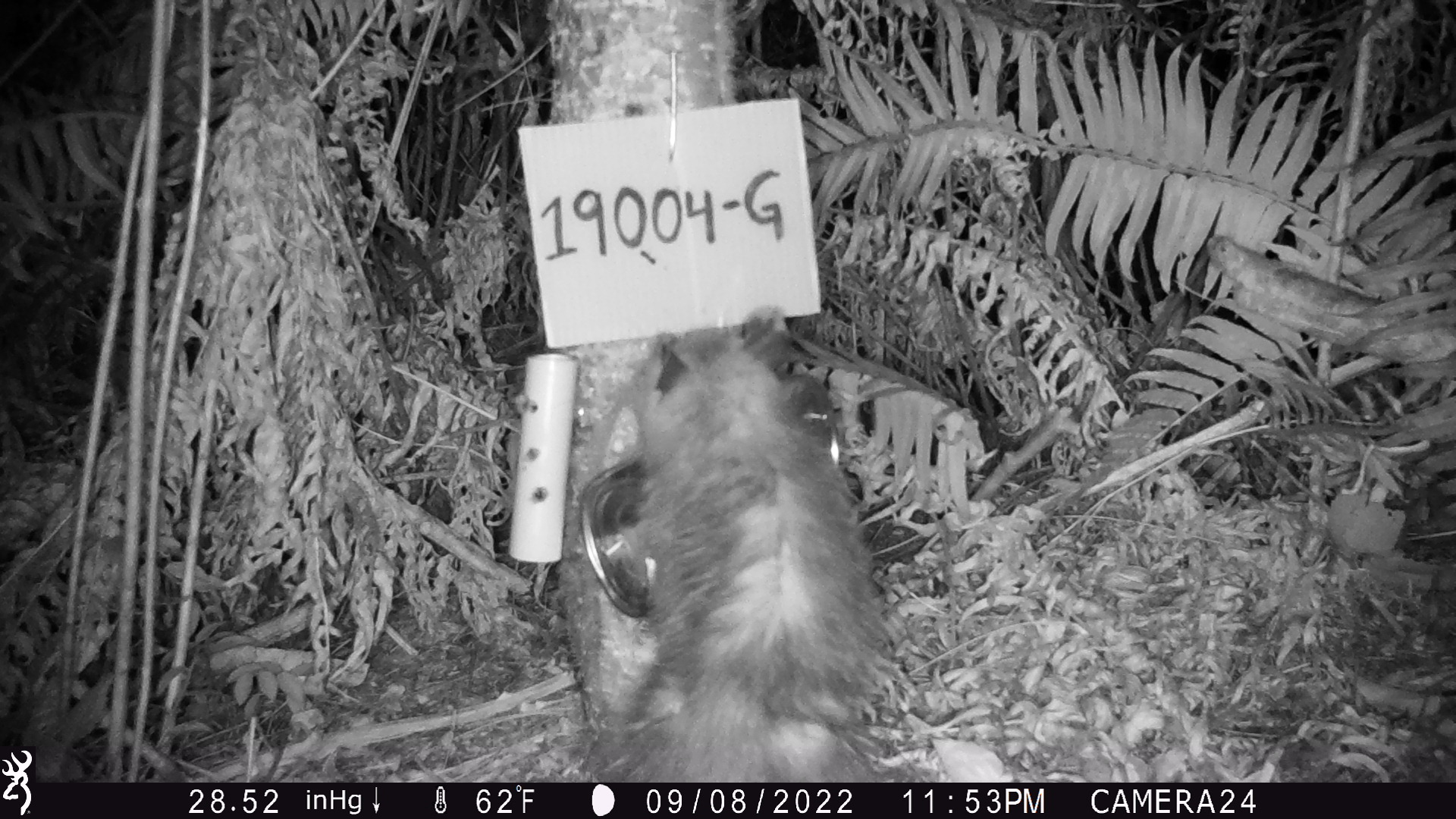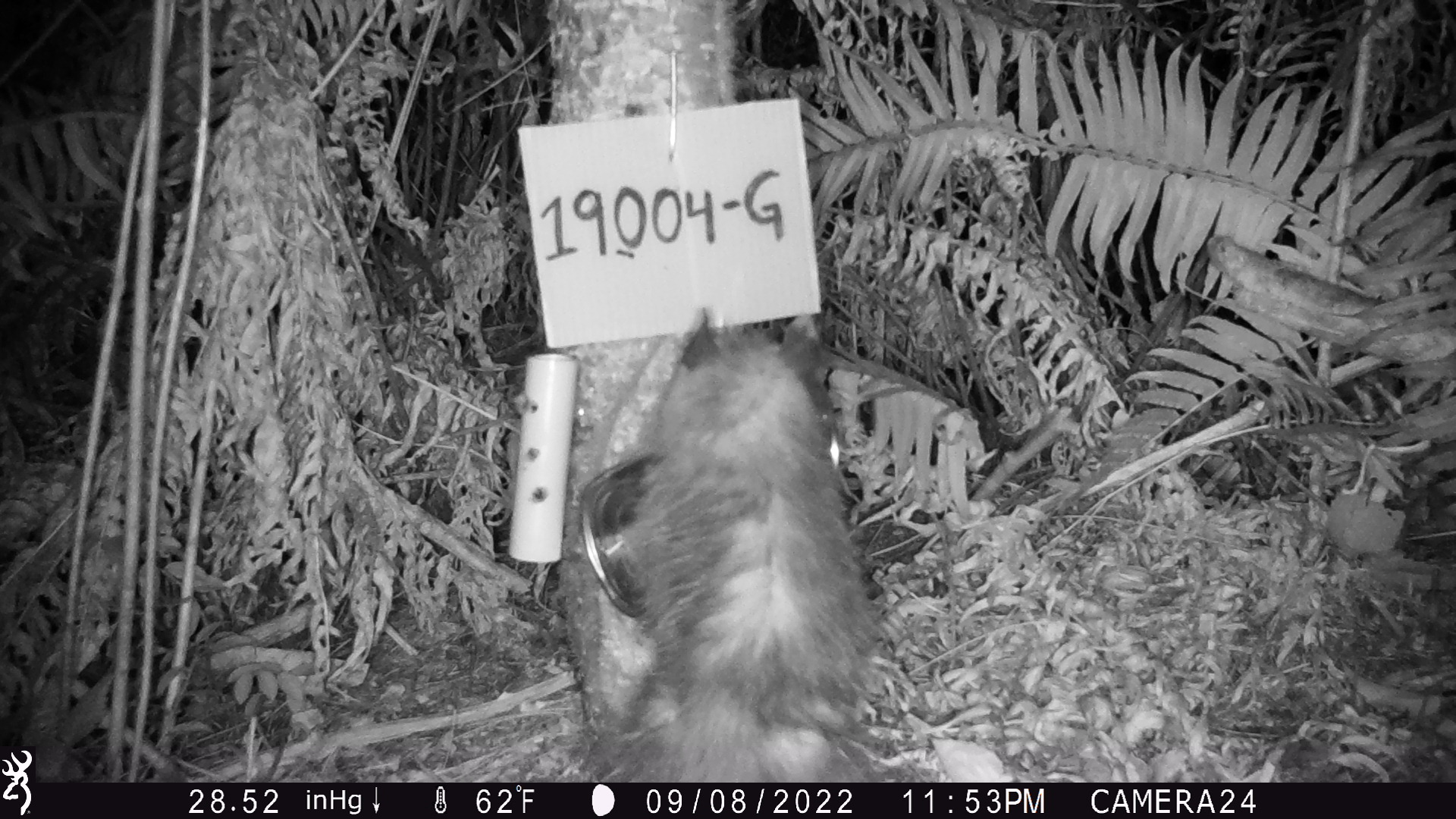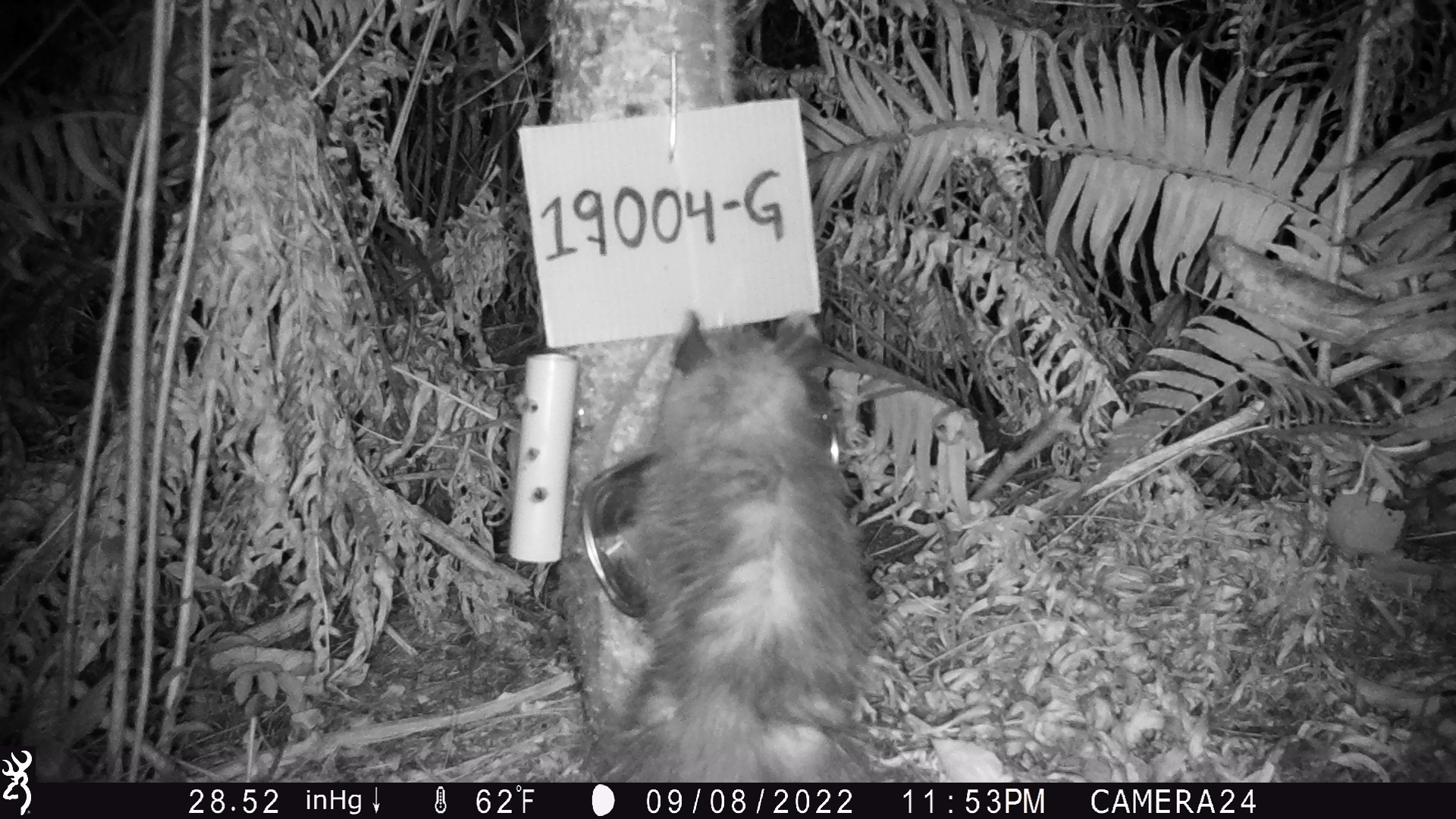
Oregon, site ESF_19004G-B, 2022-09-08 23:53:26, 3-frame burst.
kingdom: Animalia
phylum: Chordata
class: Mammalia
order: Didelphimorphia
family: Didelphidae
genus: Didelphis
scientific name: Didelphis virginiana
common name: virginia opossum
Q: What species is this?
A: Virginia opossum (Didelphis virginiana).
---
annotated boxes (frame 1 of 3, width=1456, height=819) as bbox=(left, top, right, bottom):
virginia opossum: bbox=(599, 286, 892, 777)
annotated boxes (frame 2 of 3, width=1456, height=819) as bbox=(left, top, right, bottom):
virginia opossum: bbox=(597, 303, 880, 781)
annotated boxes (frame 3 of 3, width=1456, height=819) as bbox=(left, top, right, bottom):
virginia opossum: bbox=(586, 288, 875, 781)